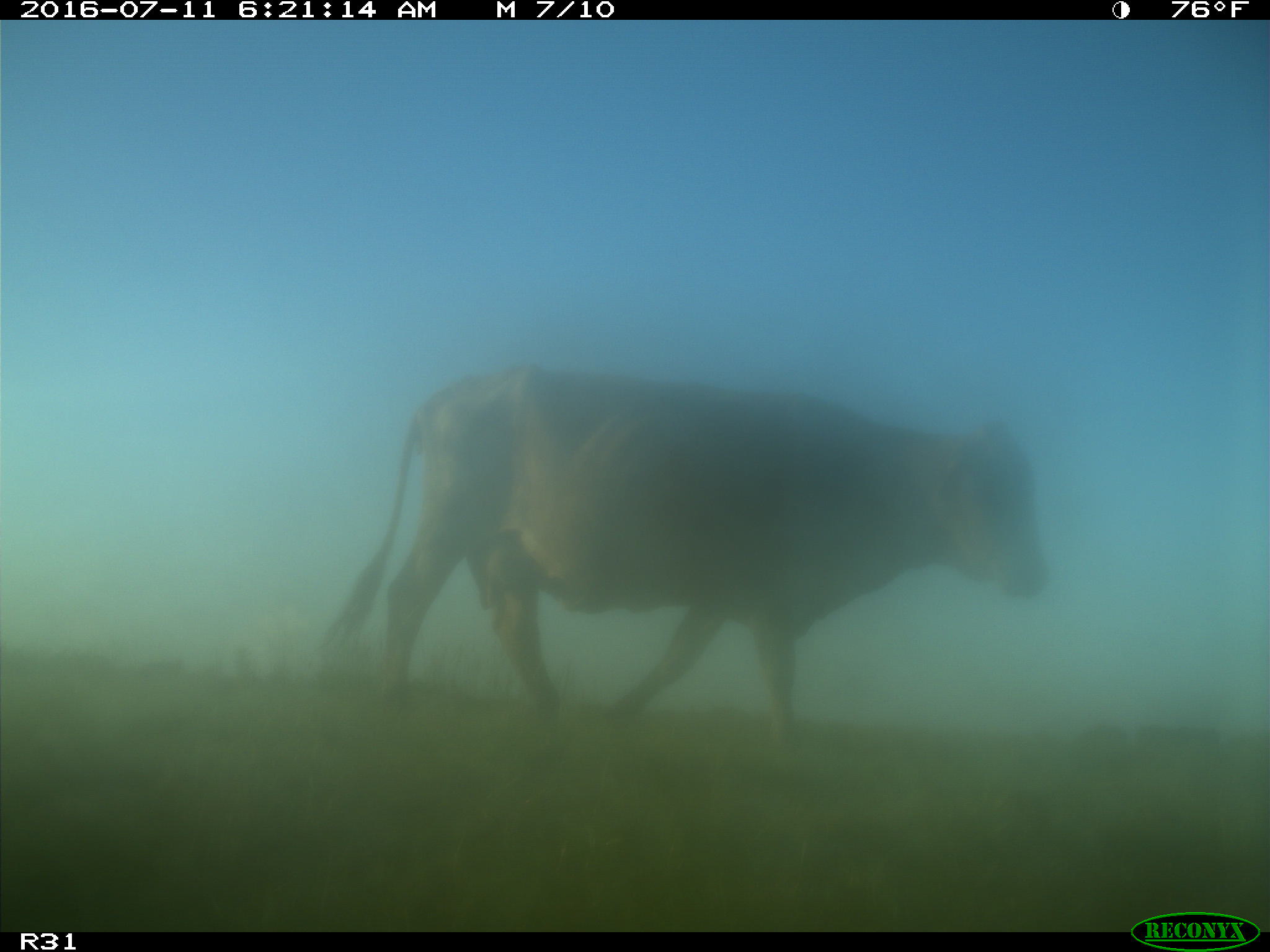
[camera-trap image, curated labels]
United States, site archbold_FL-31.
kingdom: Animalia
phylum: Chordata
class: Mammalia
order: Artiodactyla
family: Bovidae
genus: Bos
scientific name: Bos taurus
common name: domestic cow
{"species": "Bos taurus (domestic cow)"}